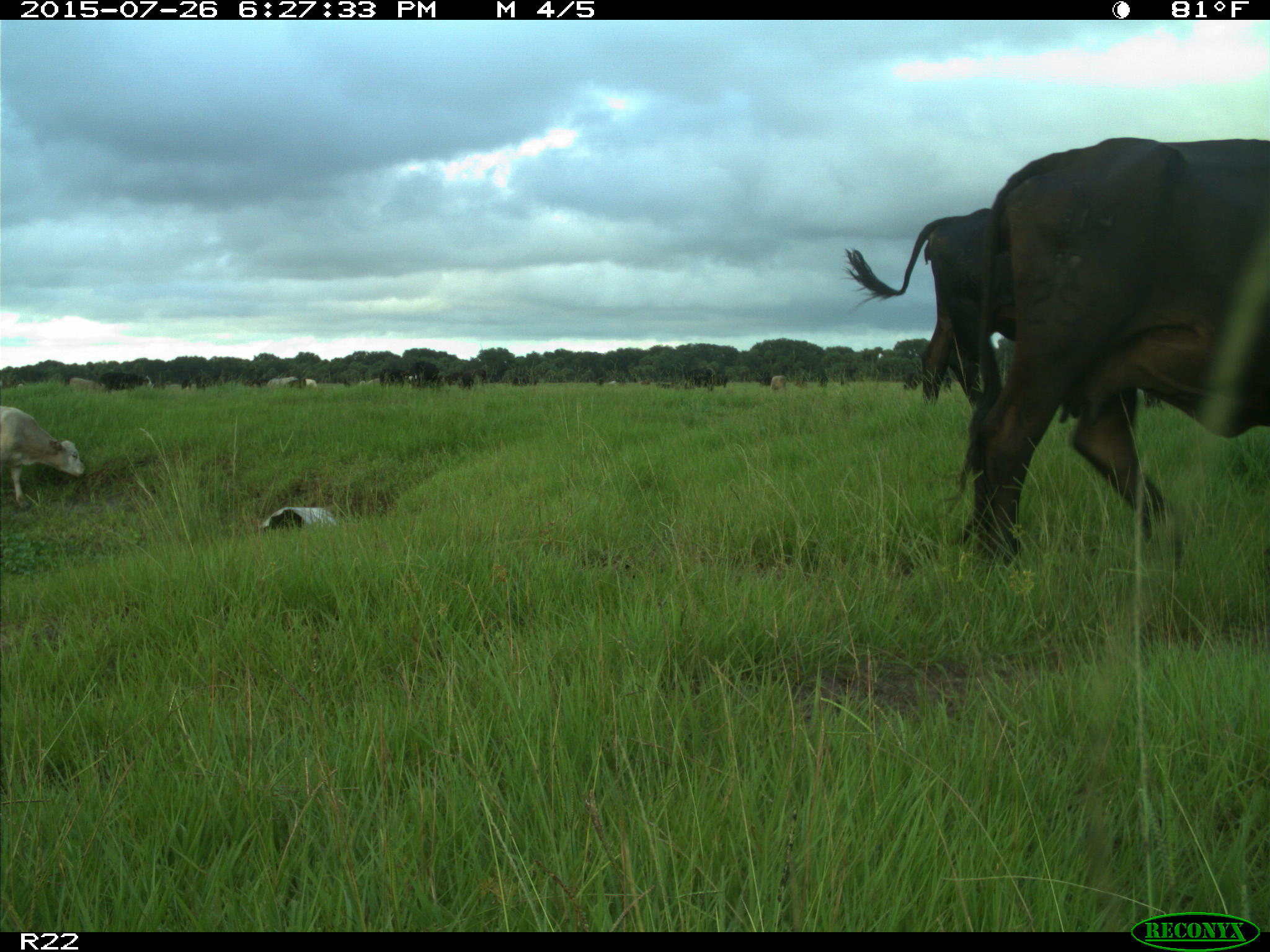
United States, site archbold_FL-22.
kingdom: Animalia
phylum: Chordata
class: Mammalia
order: Artiodactyla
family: Bovidae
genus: Bos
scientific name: Bos taurus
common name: domestic cow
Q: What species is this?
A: Bos taurus (domestic cow).